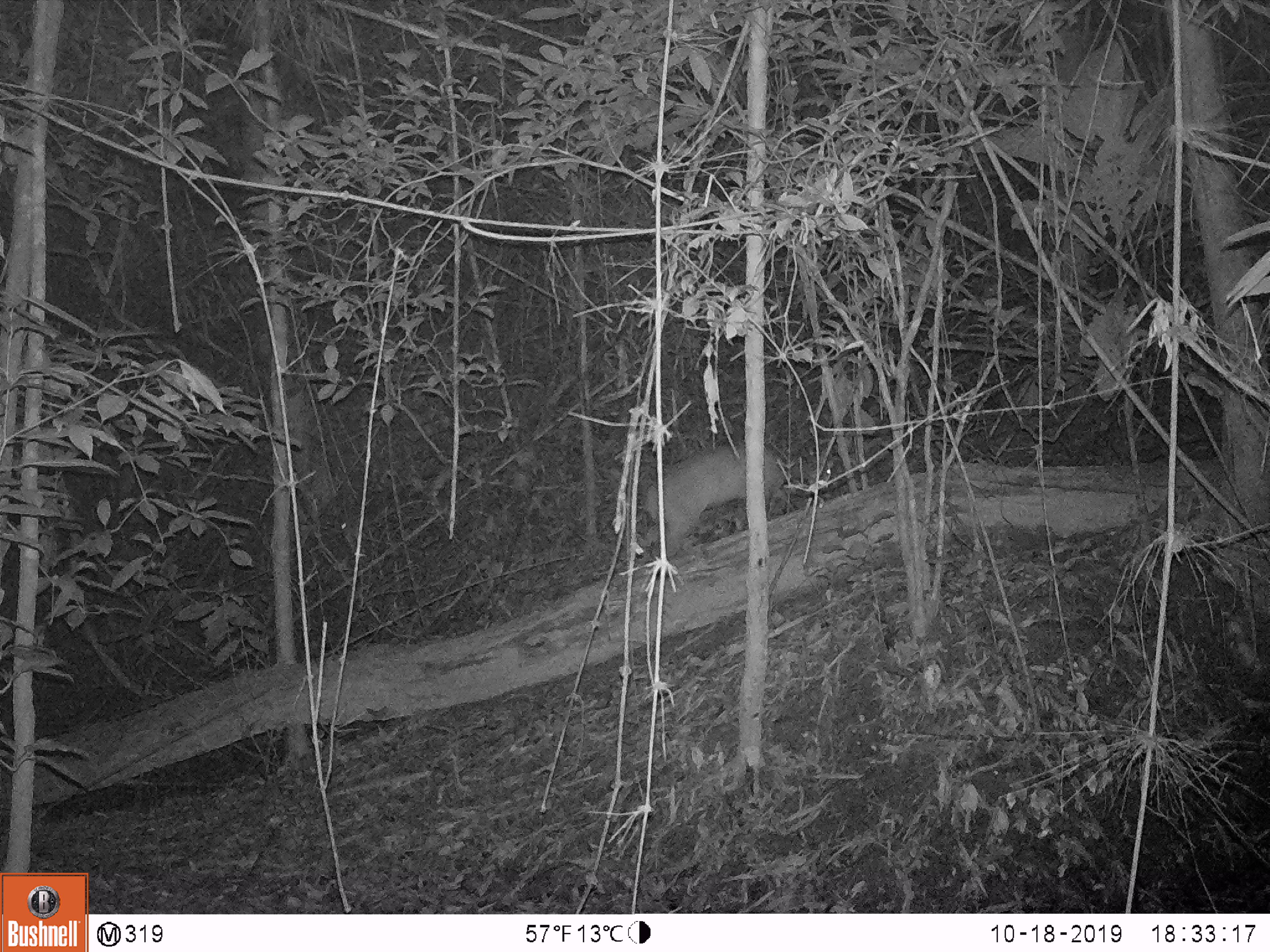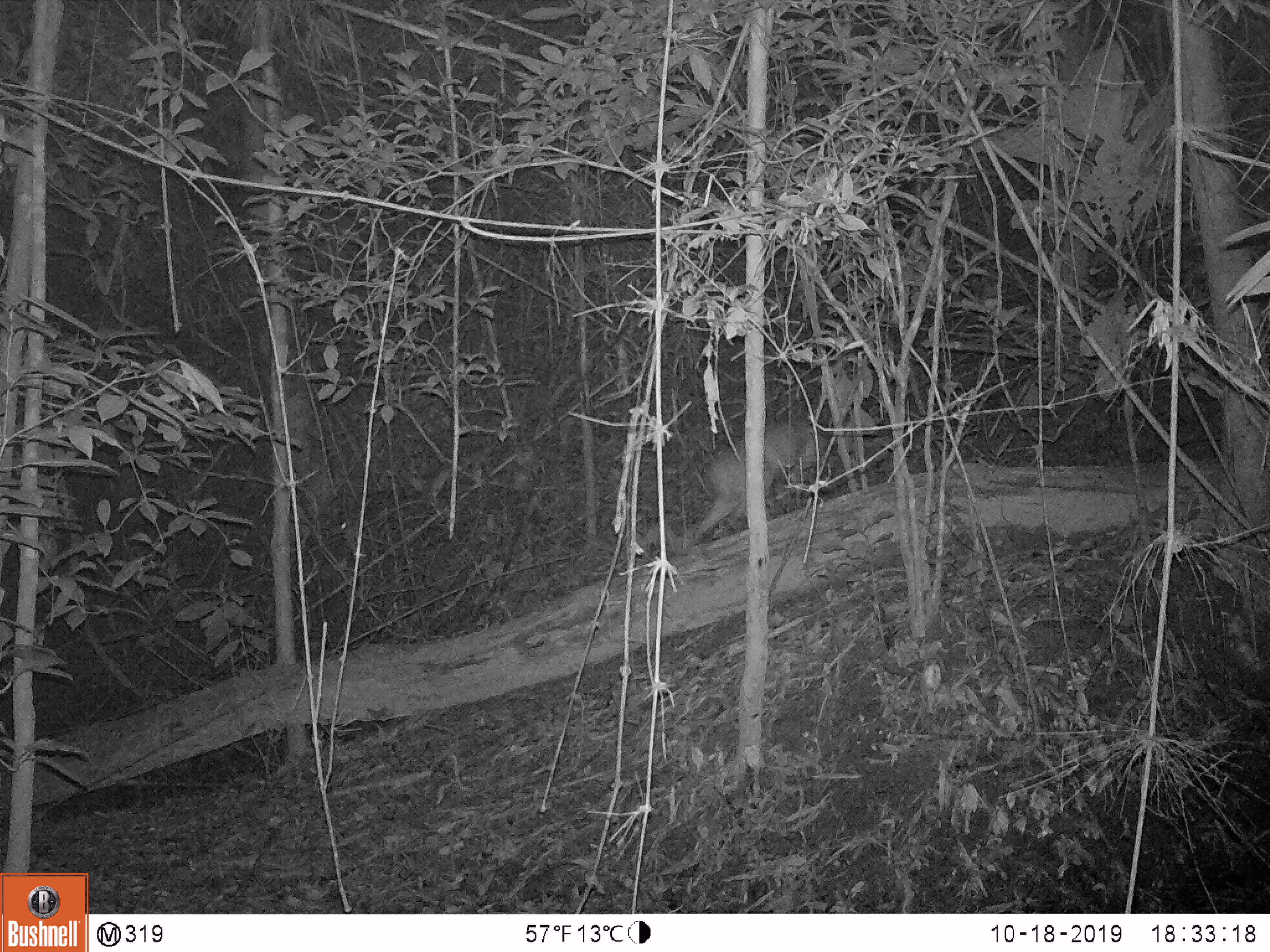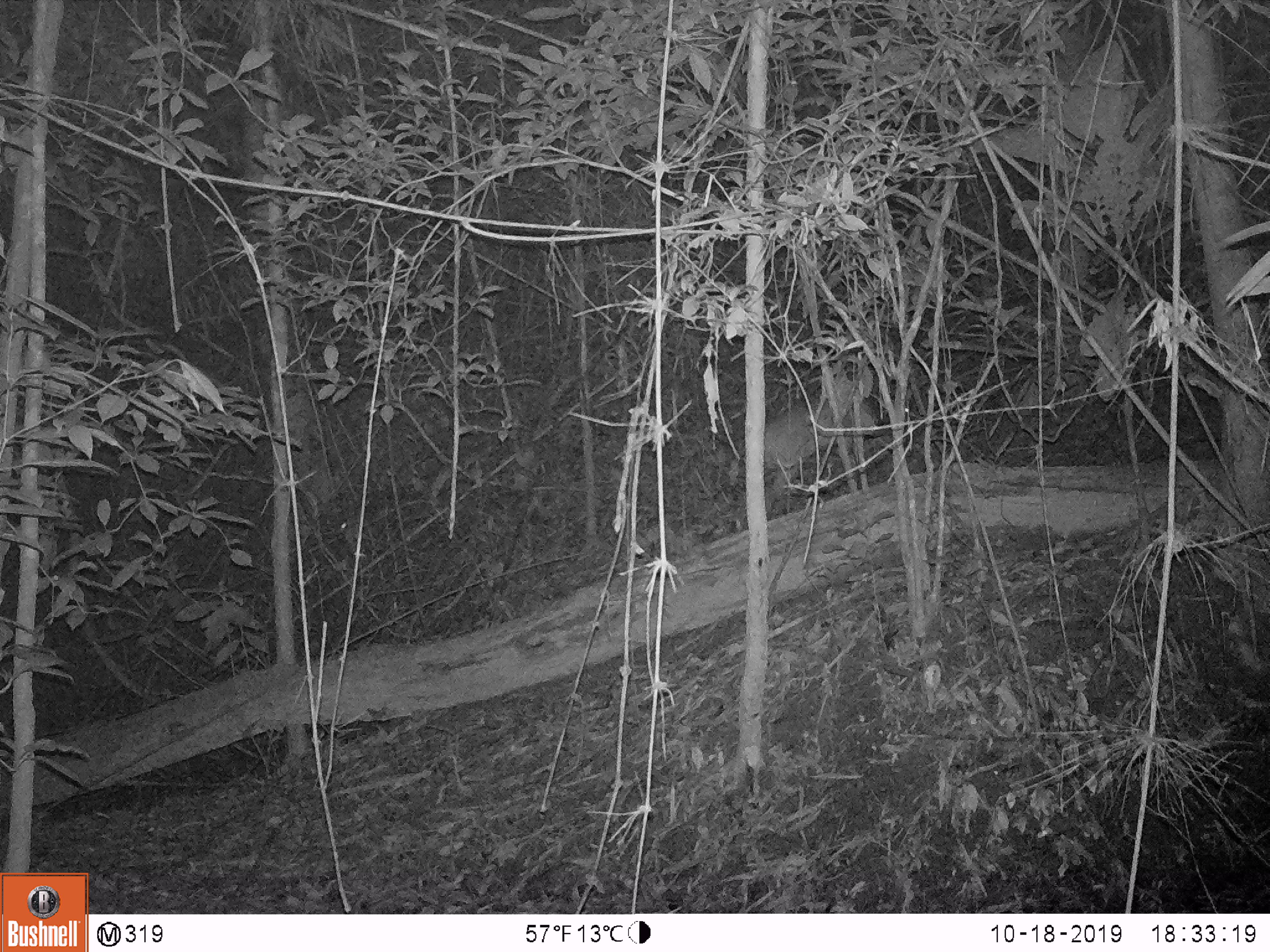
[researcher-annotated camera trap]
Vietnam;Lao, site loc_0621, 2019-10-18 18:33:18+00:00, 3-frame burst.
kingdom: Animalia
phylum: Chordata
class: Mammalia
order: Artiodactyla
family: Cervidae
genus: Muntiacus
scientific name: Muntiacus muntjak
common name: red muntjac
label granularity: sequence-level